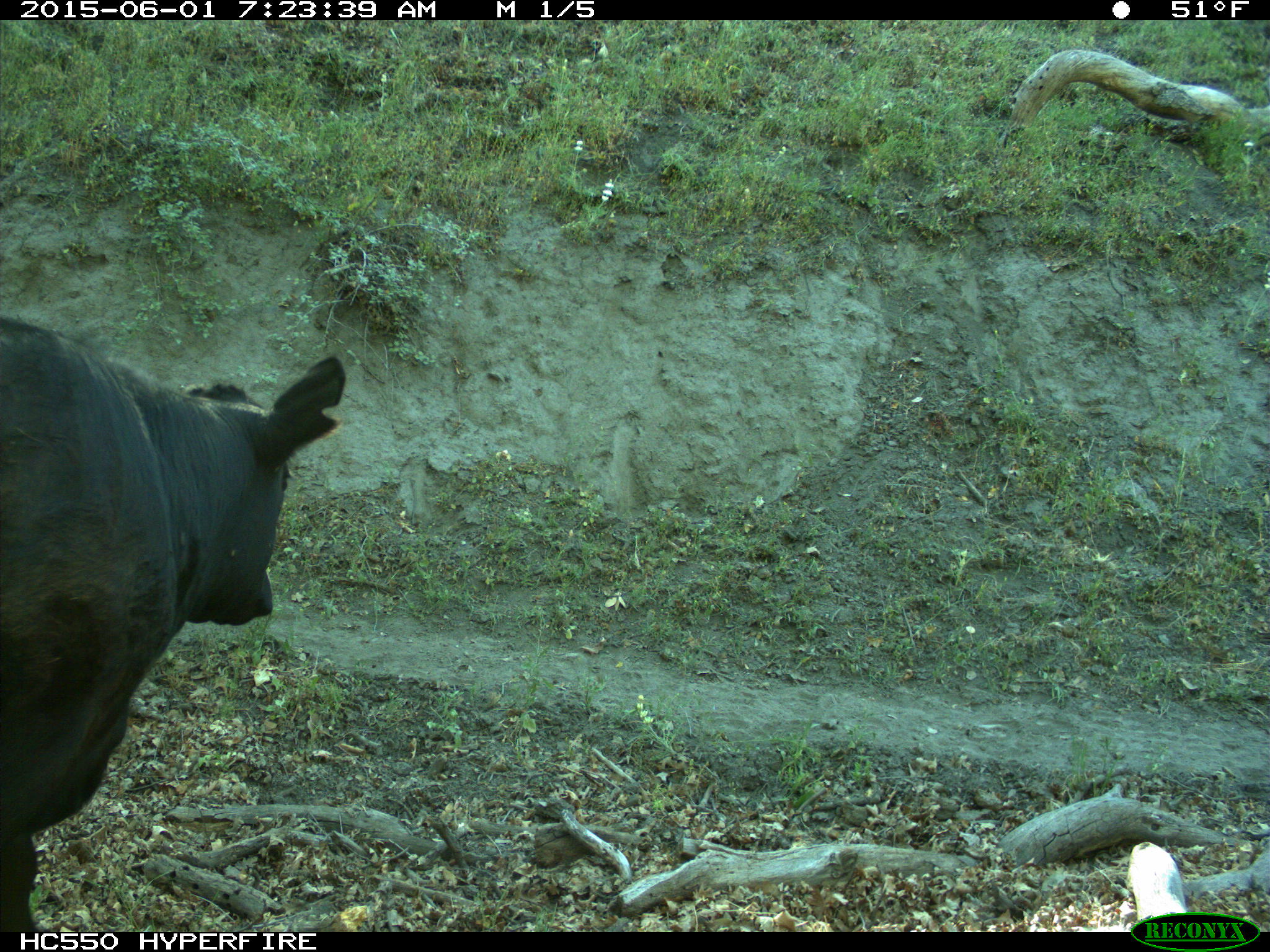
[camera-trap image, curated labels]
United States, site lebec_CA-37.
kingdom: Animalia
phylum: Chordata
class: Mammalia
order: Artiodactyla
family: Bovidae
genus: Bos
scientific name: Bos taurus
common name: domestic cow